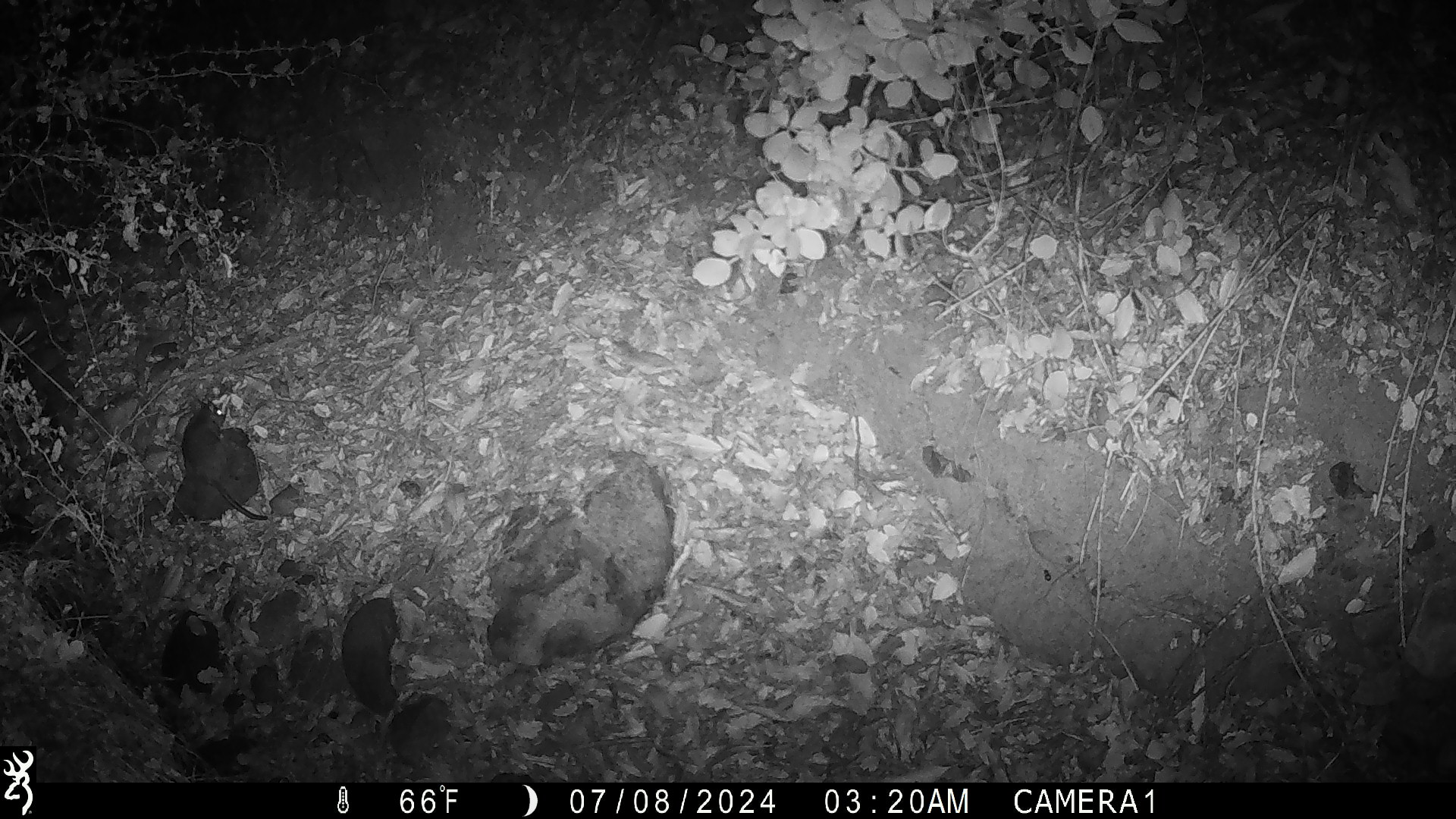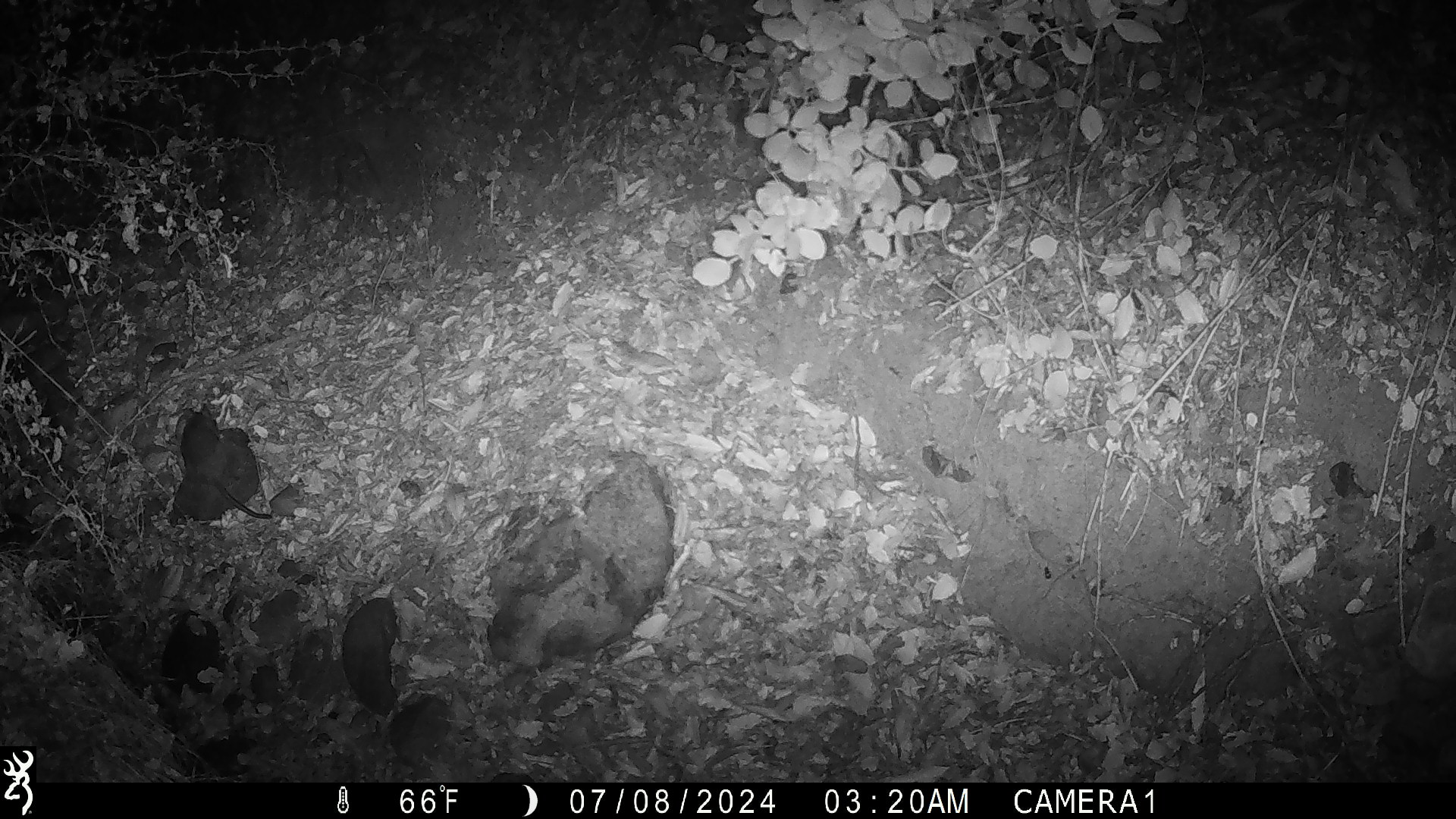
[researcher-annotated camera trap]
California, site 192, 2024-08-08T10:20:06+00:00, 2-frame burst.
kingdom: Animalia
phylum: Chordata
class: Mammalia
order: Rodentia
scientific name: Rodentia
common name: mouse or rat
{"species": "mouse or rat (Rodentia)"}